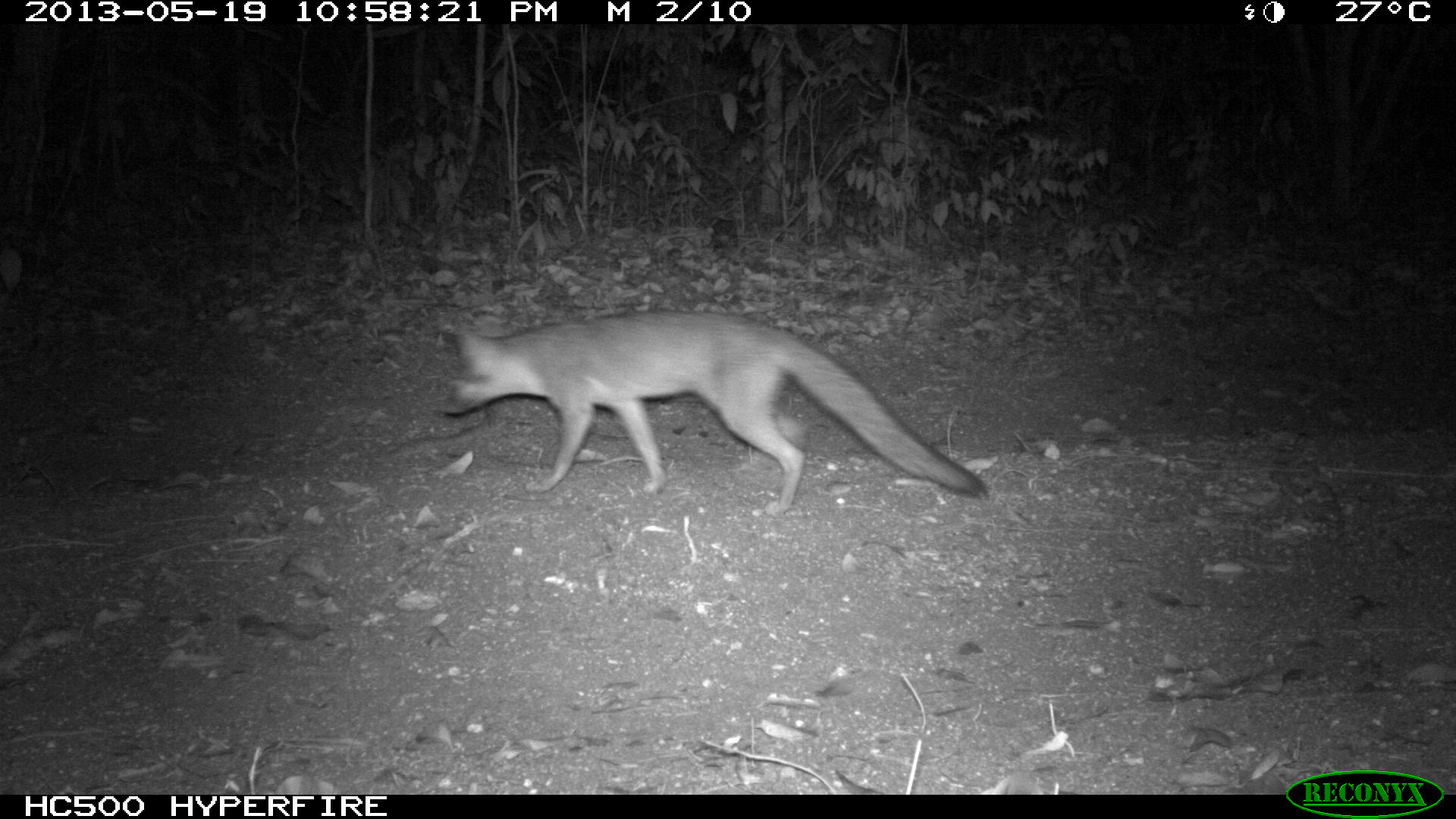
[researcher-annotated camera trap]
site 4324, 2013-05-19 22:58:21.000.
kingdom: Animalia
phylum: Chordata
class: Mammalia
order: Carnivora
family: Canidae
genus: Urocyon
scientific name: Urocyon cinereoargenteus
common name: gray fox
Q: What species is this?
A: Urocyon cinereoargenteus (gray fox).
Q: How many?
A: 1.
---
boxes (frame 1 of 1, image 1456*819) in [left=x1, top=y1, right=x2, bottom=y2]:
urocyon cinereoargenteus: [left=434, top=306, right=990, bottom=516]